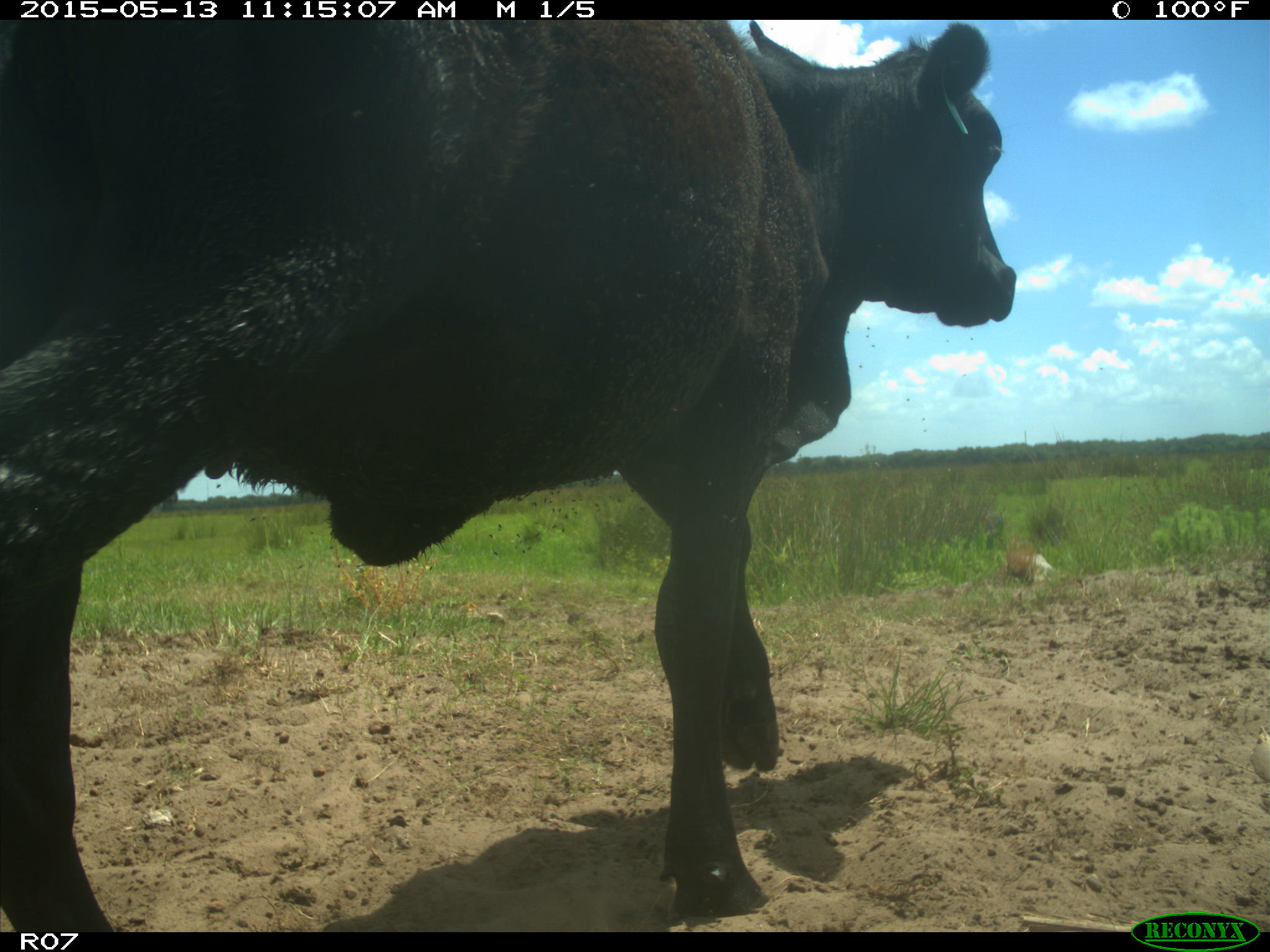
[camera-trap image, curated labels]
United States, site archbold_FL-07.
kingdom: Animalia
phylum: Chordata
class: Mammalia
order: Artiodactyla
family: Bovidae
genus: Bos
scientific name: Bos taurus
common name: domestic cow